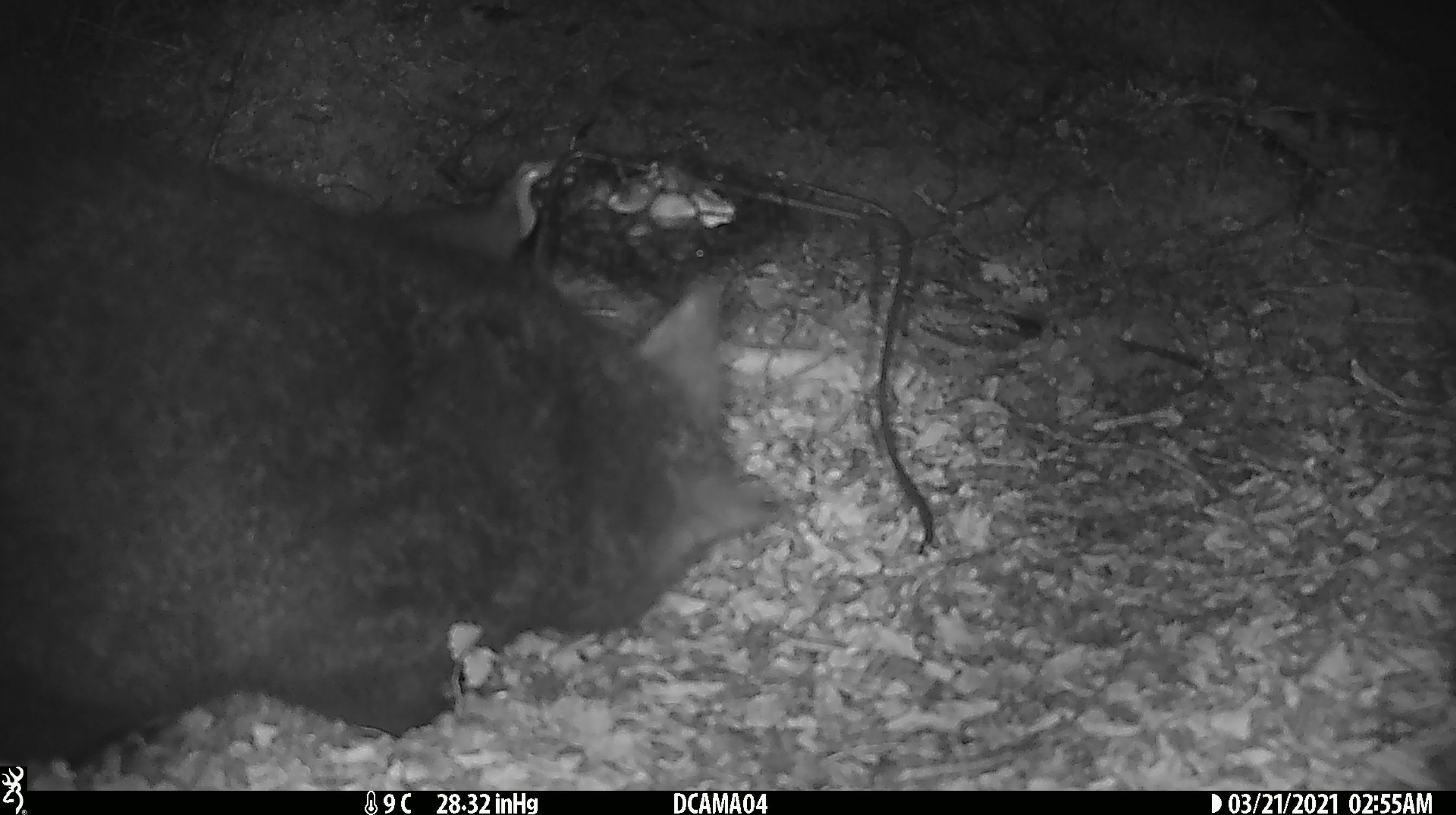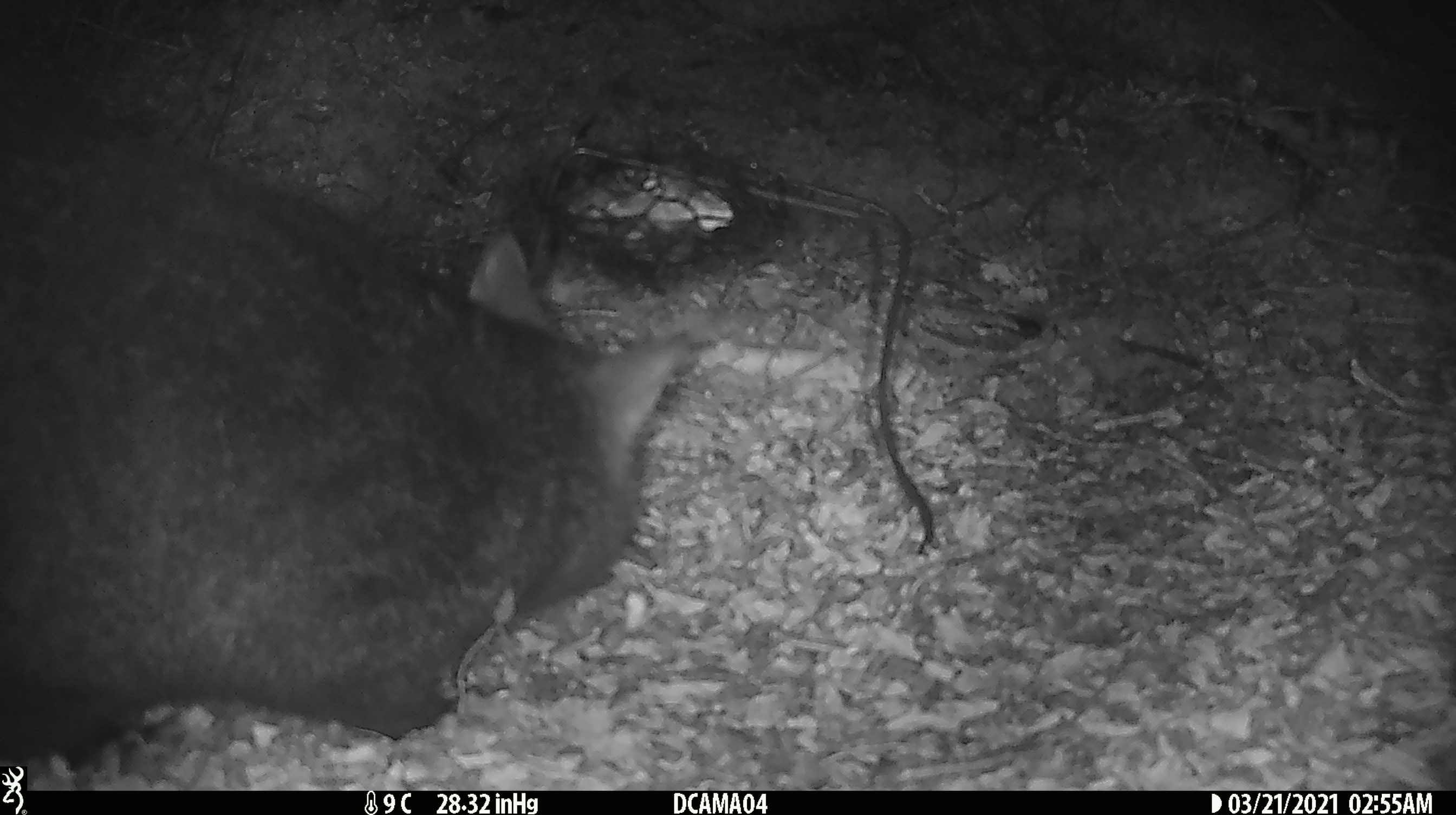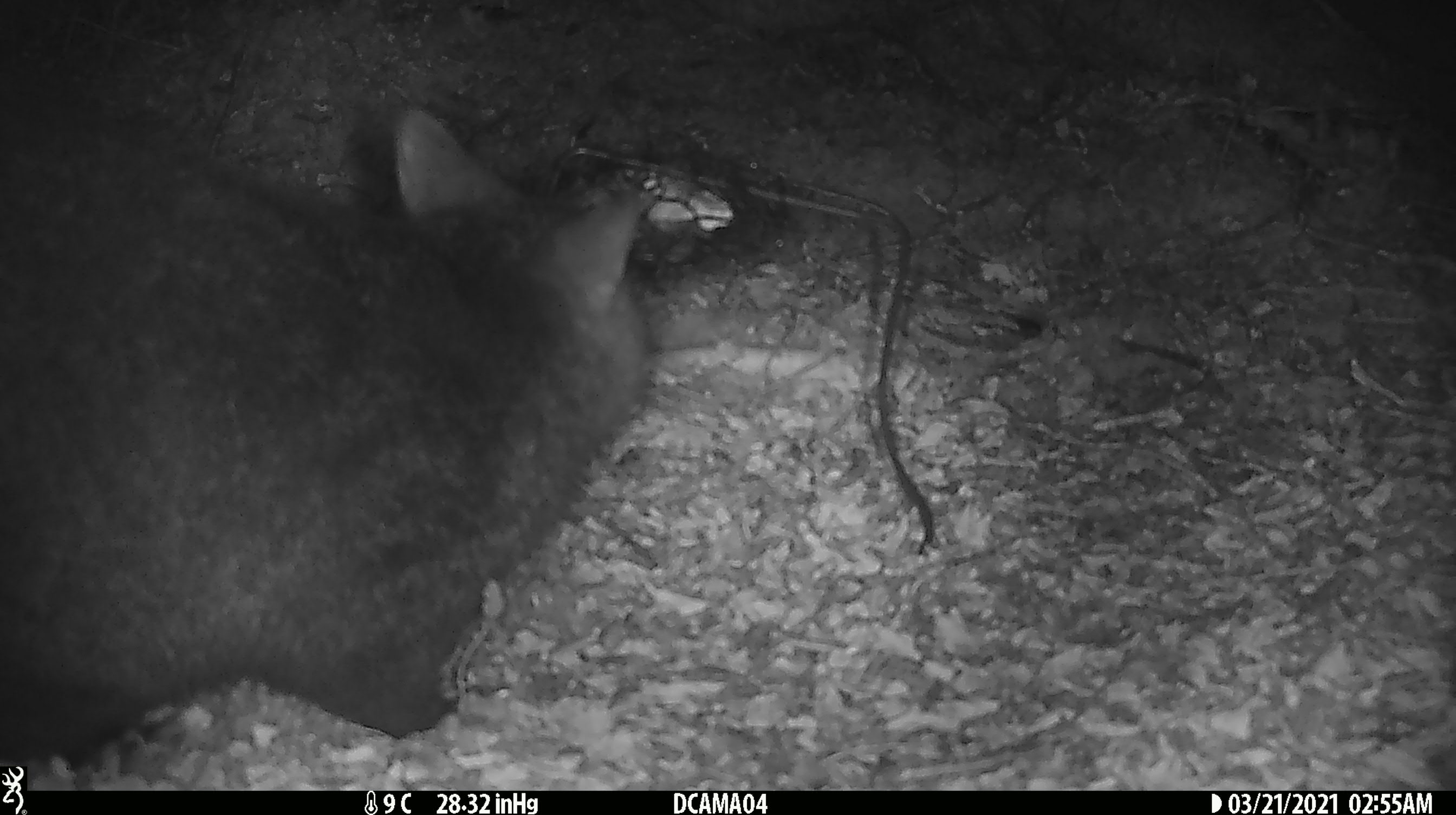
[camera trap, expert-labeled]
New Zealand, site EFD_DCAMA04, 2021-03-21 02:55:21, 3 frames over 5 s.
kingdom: Animalia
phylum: Chordata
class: Mammalia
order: Diprotodontia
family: Phalangeridae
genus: Trichosurus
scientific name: Trichosurus vulpecula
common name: common brushtail possum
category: possum